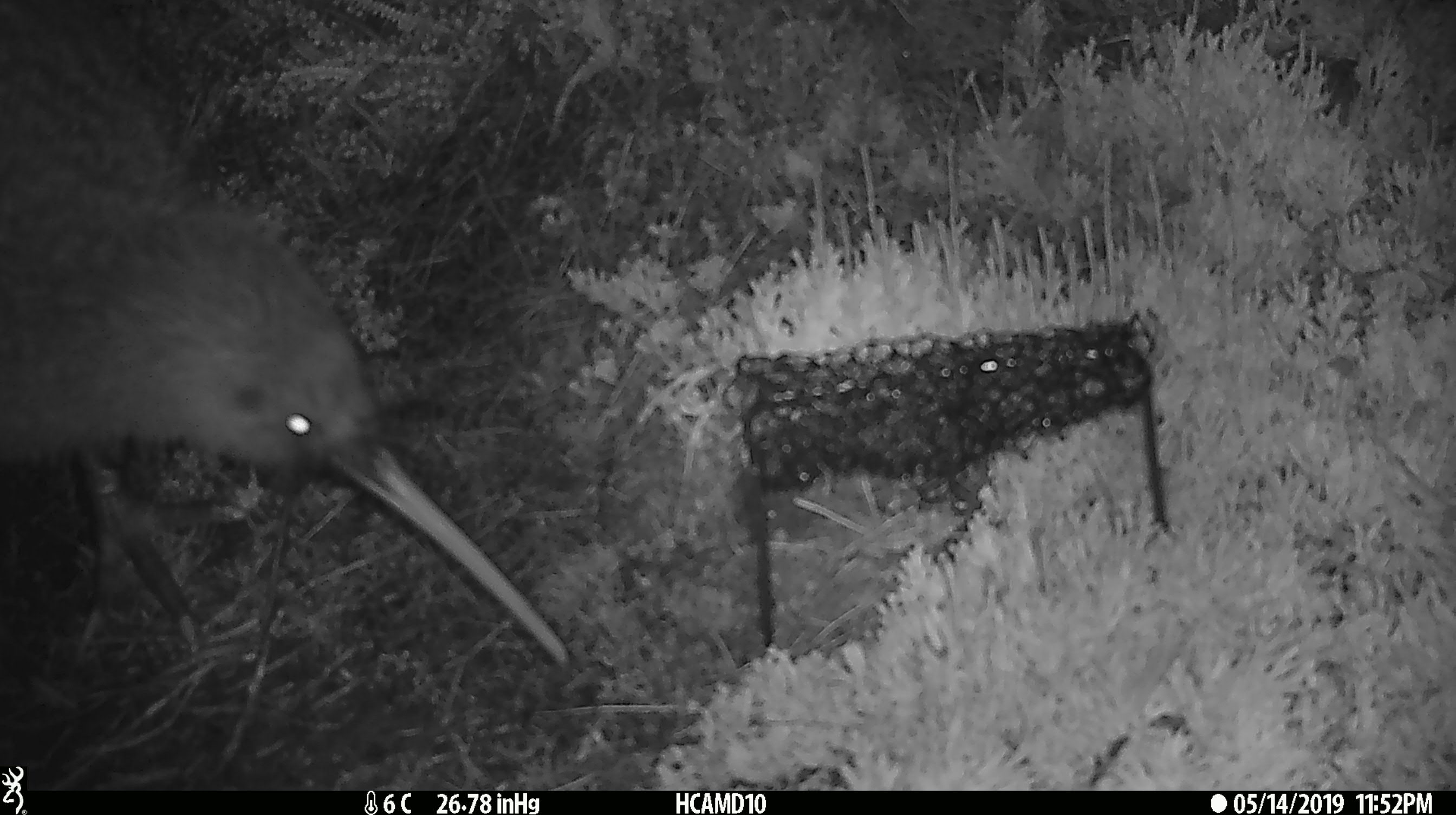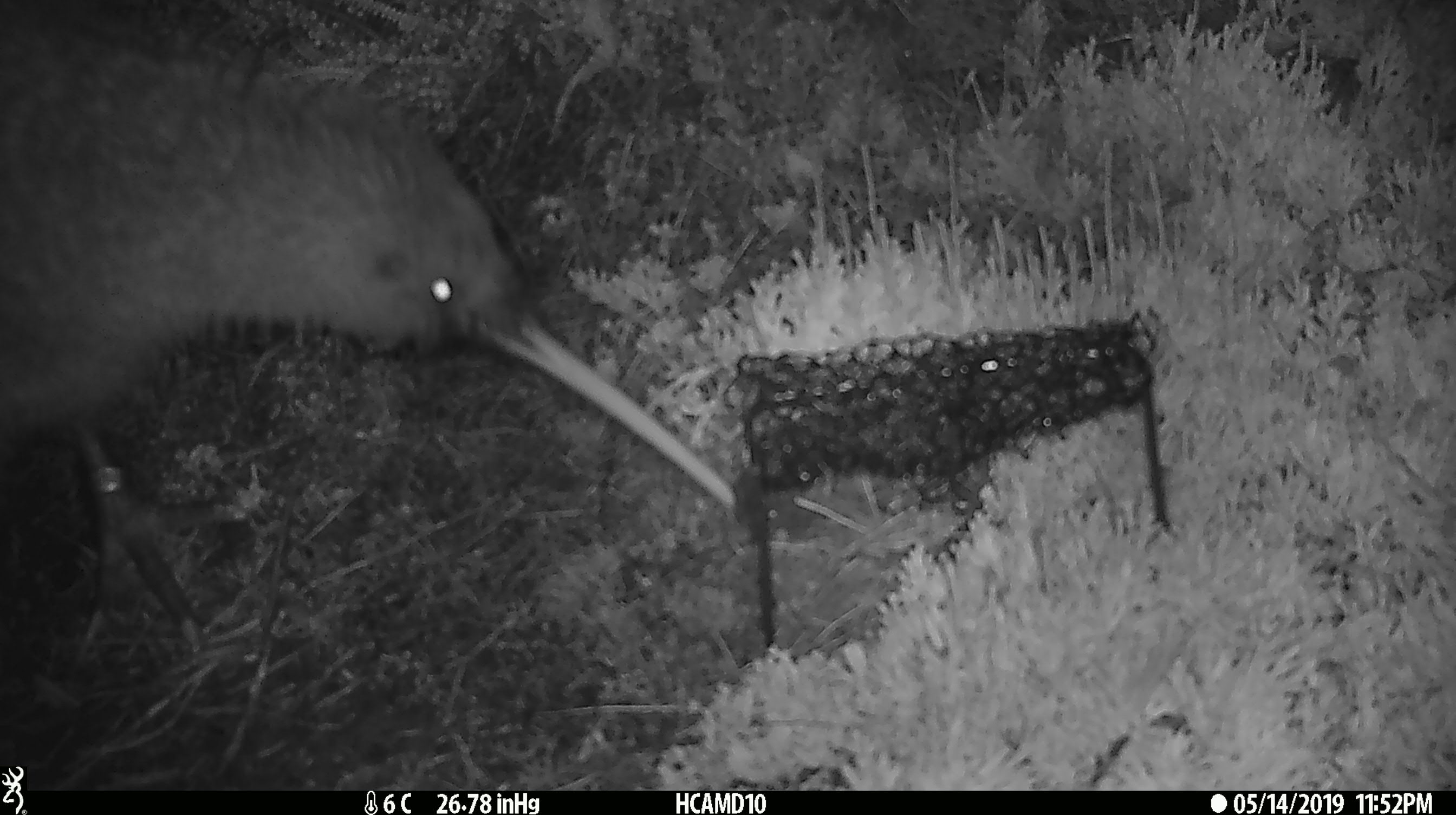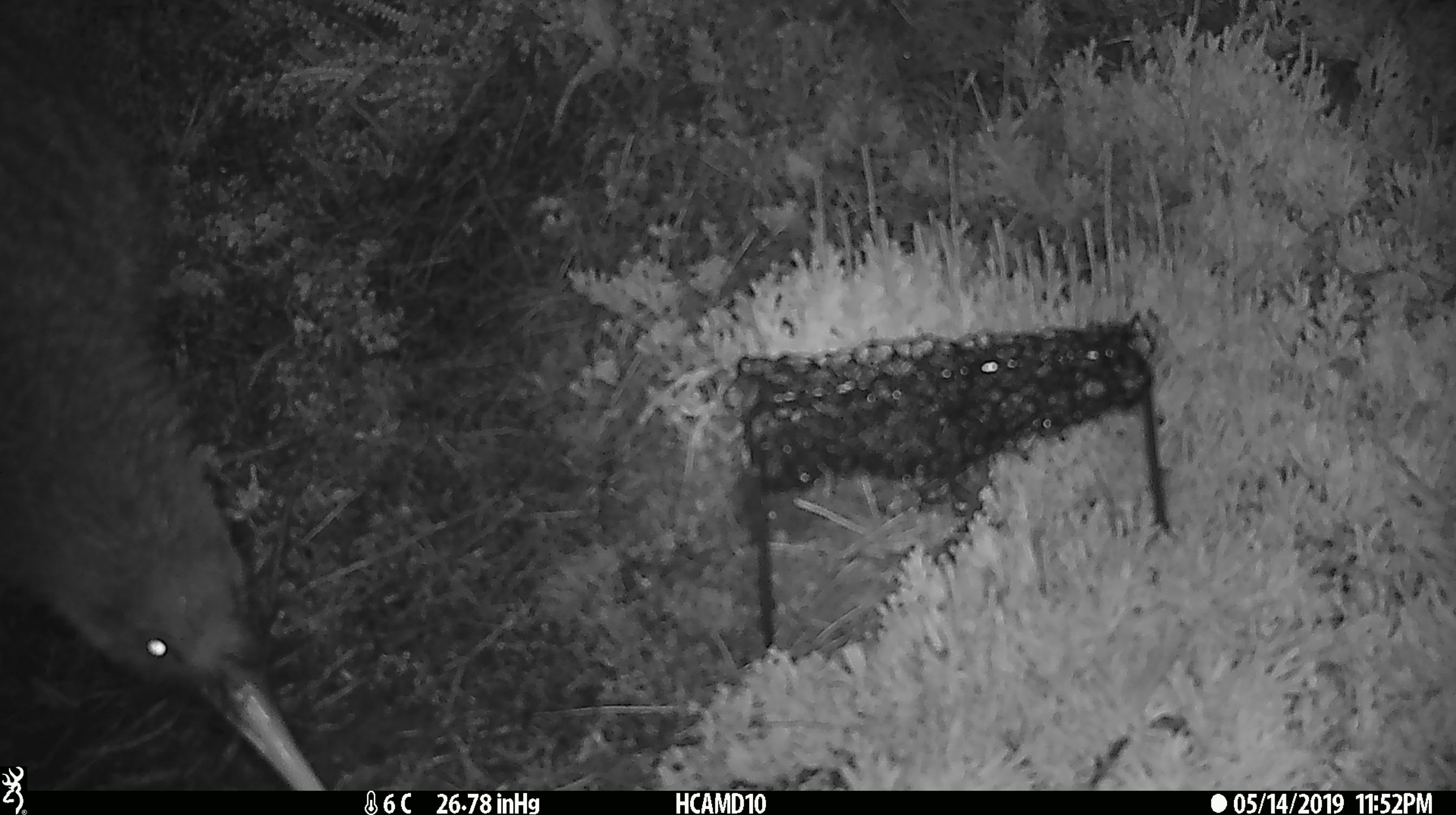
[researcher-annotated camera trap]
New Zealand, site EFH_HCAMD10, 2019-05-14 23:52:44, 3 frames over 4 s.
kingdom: Animalia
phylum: Chordata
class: Aves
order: Apterygiformes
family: Apterygidae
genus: Apteryx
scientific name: Apteryx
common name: kiwi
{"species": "kiwi (Apteryx)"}